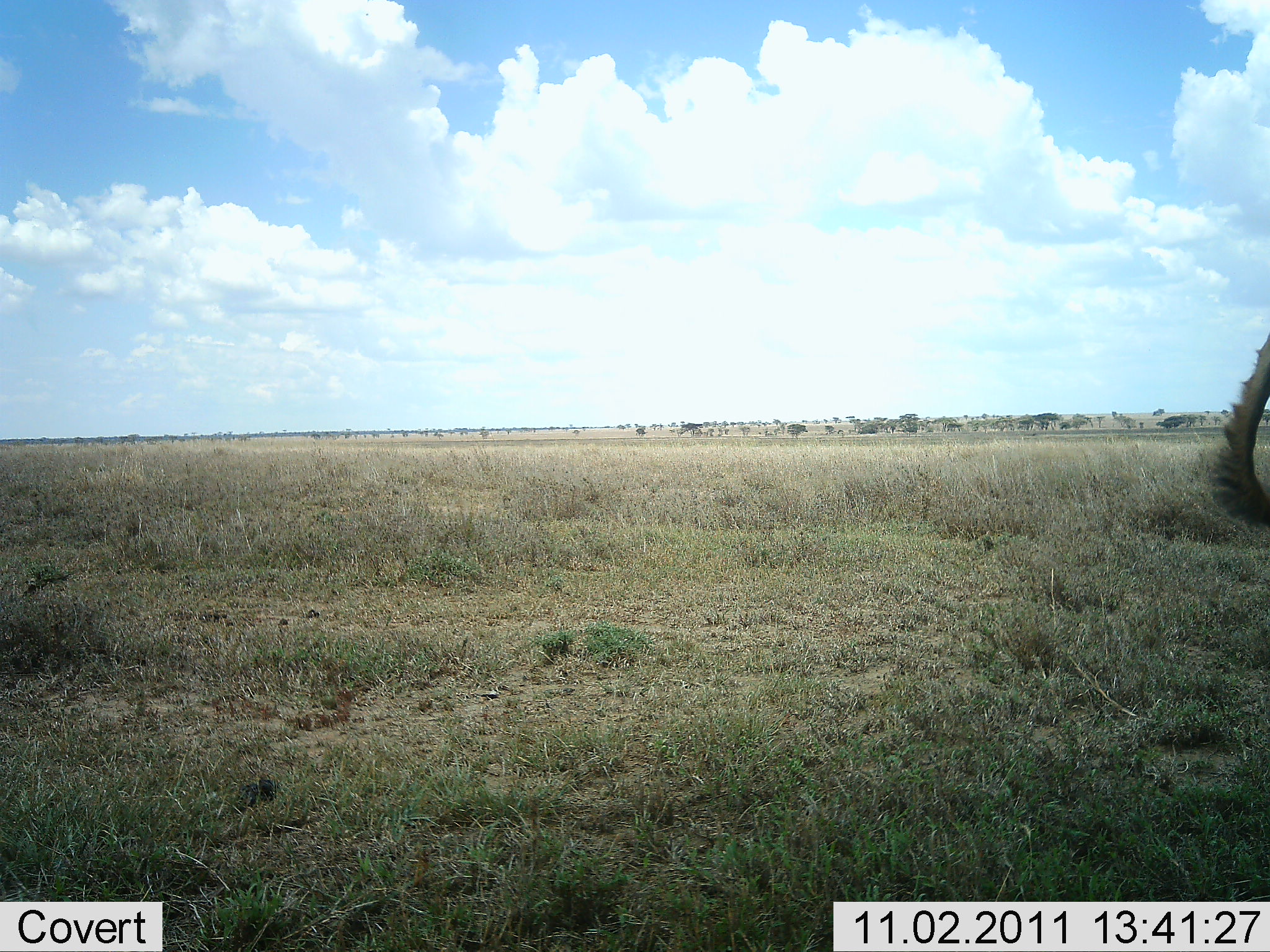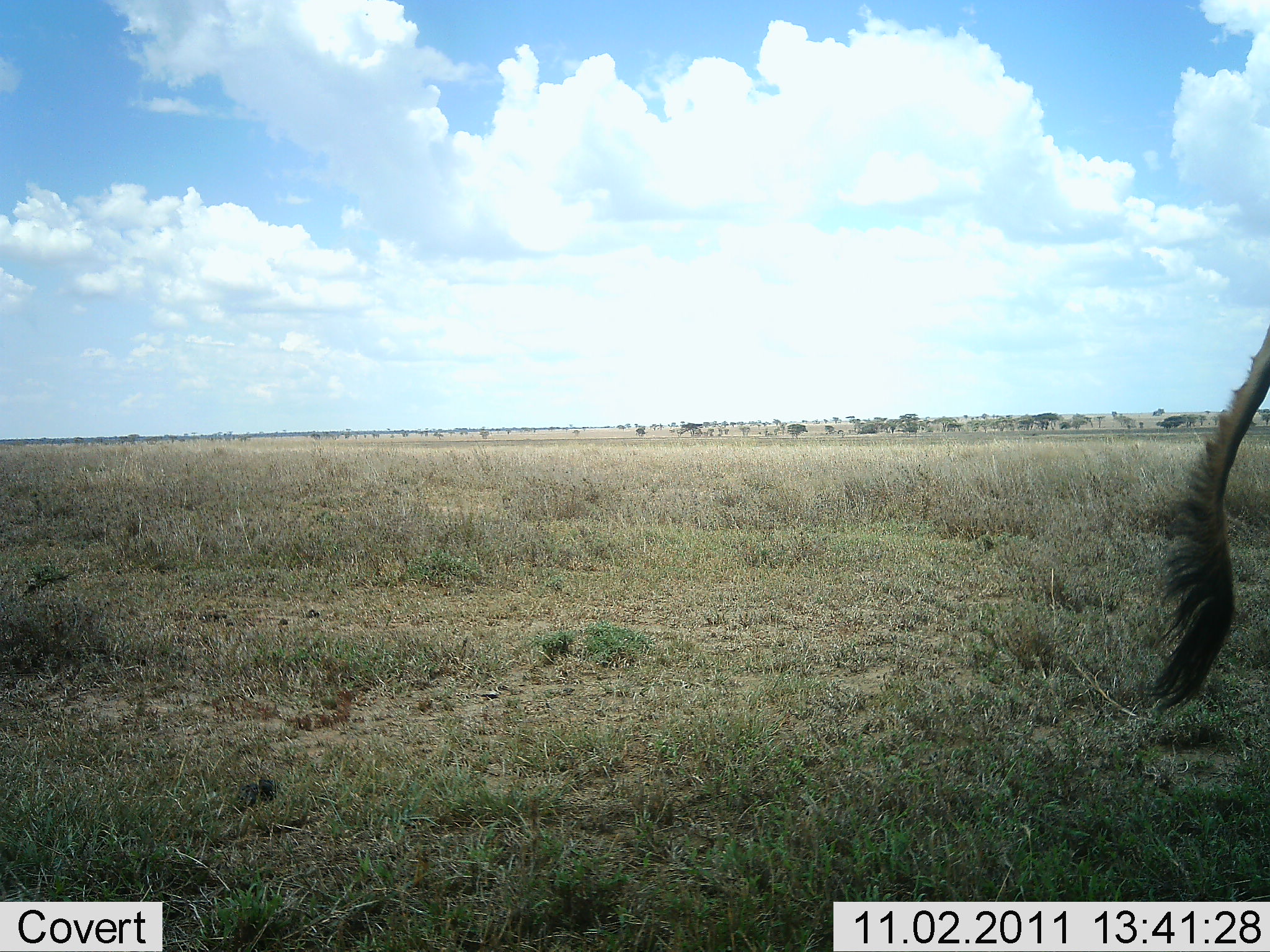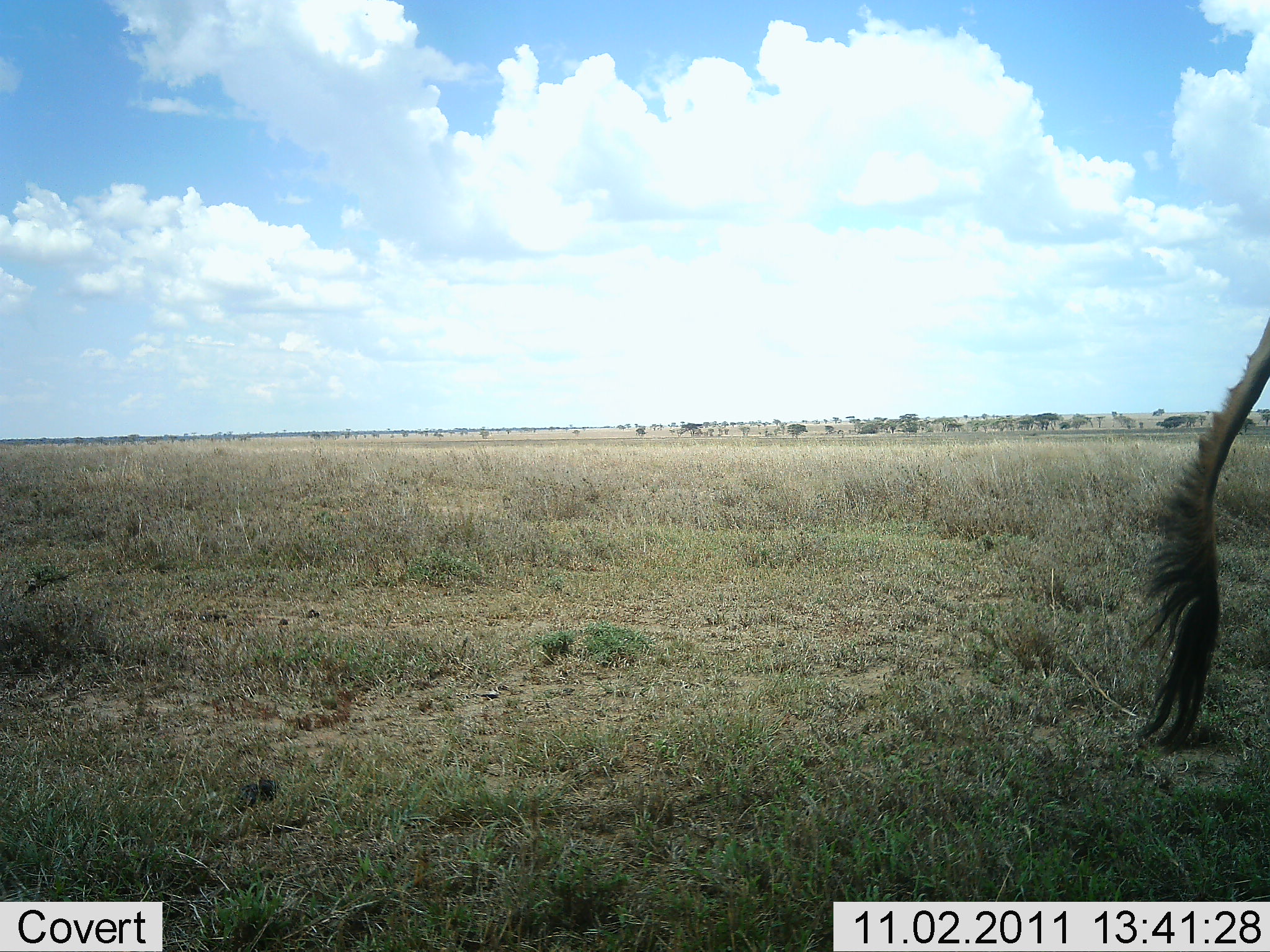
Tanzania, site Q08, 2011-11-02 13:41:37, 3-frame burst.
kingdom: Animalia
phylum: Chordata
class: Mammalia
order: Artiodactyla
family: Bovidae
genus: Connochaetes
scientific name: Connochaetes taurinus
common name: blue wildebeest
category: wildebeest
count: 1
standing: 78%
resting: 0%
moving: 22%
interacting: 0%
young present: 0%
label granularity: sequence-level